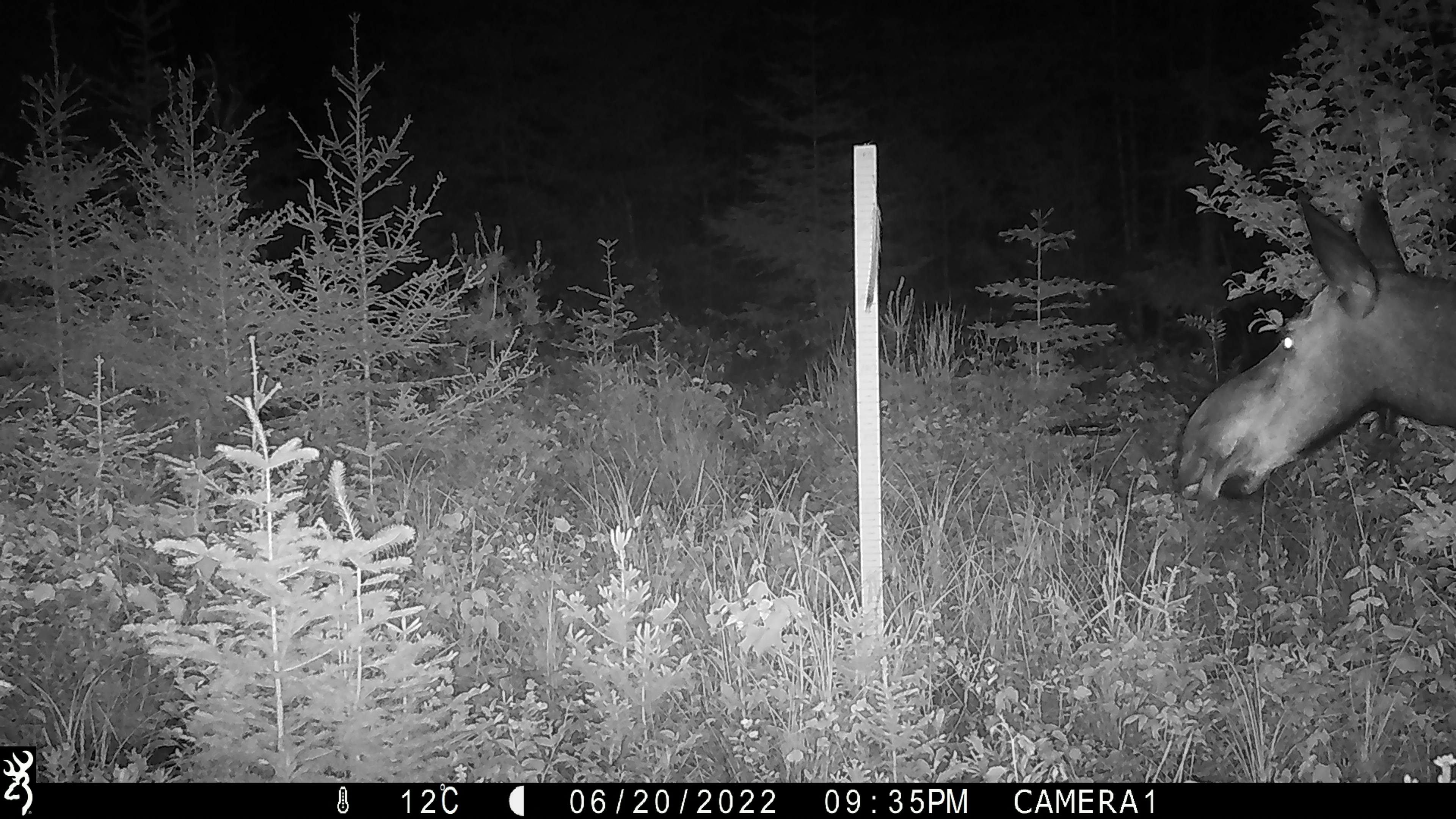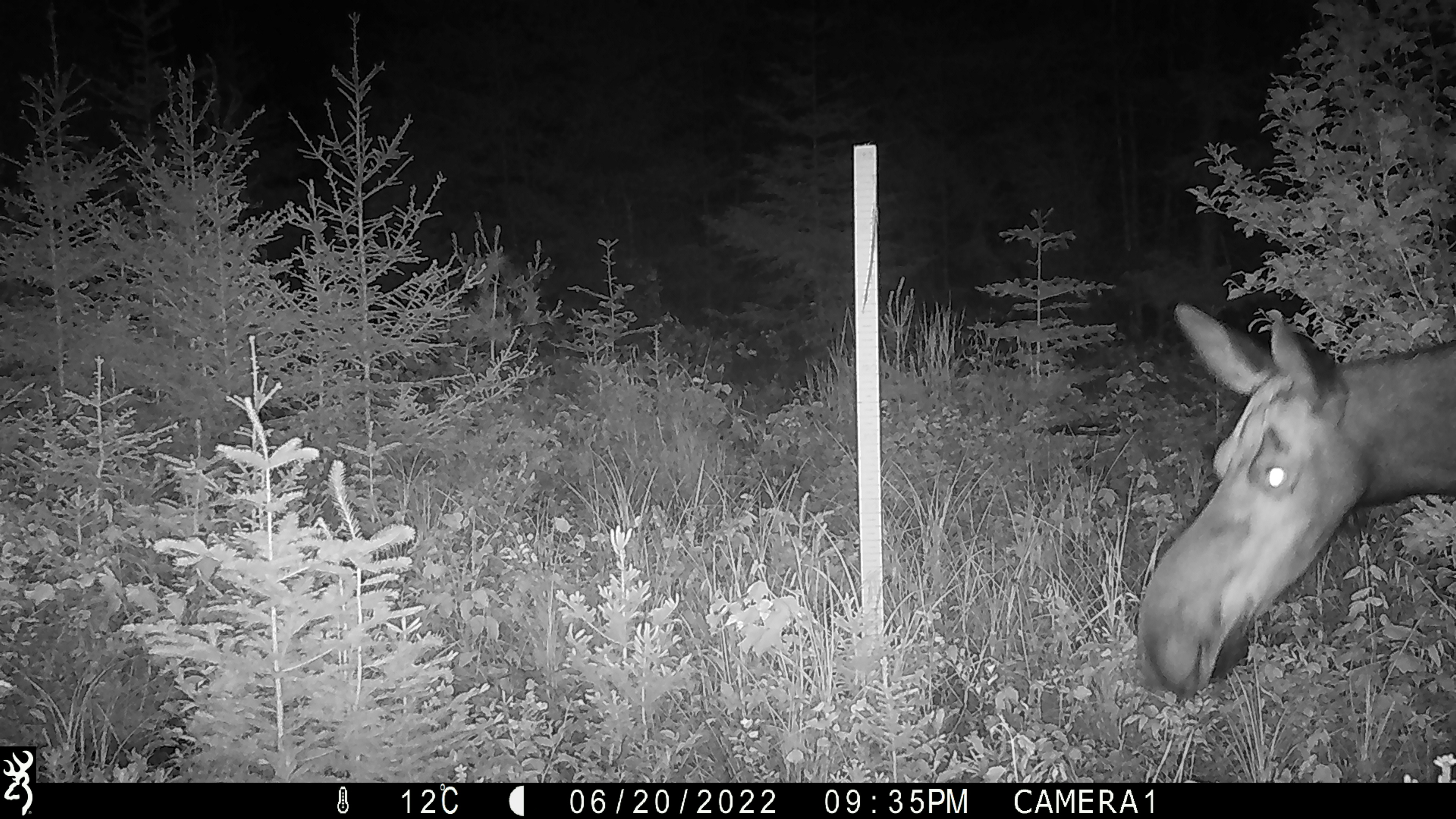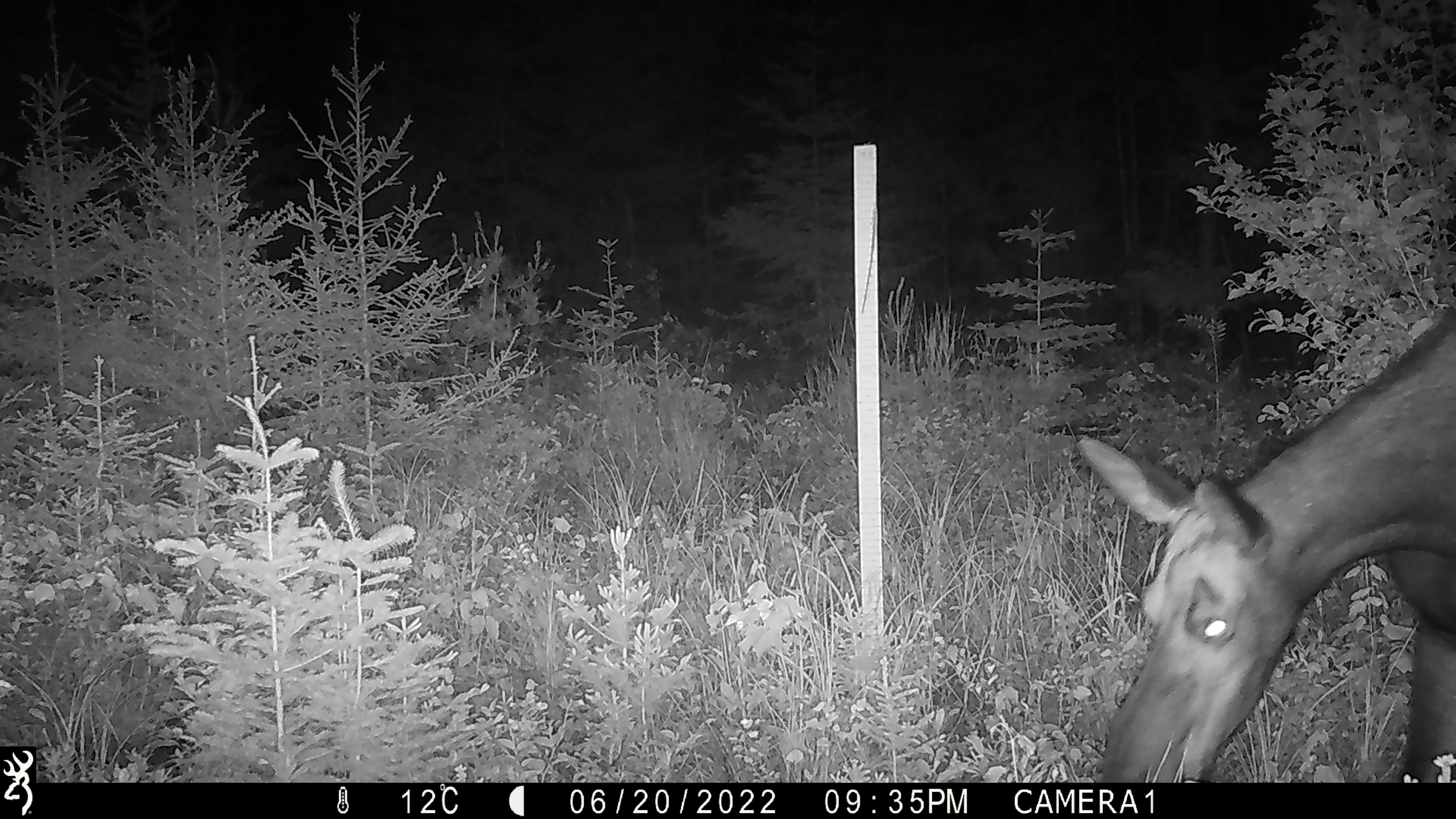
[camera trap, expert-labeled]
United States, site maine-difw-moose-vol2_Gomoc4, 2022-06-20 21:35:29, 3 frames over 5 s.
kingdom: Animalia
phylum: Chordata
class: Mammalia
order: Artiodactyla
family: Cervidae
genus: Alces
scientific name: Alces alces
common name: moose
Moose (Alces alces).